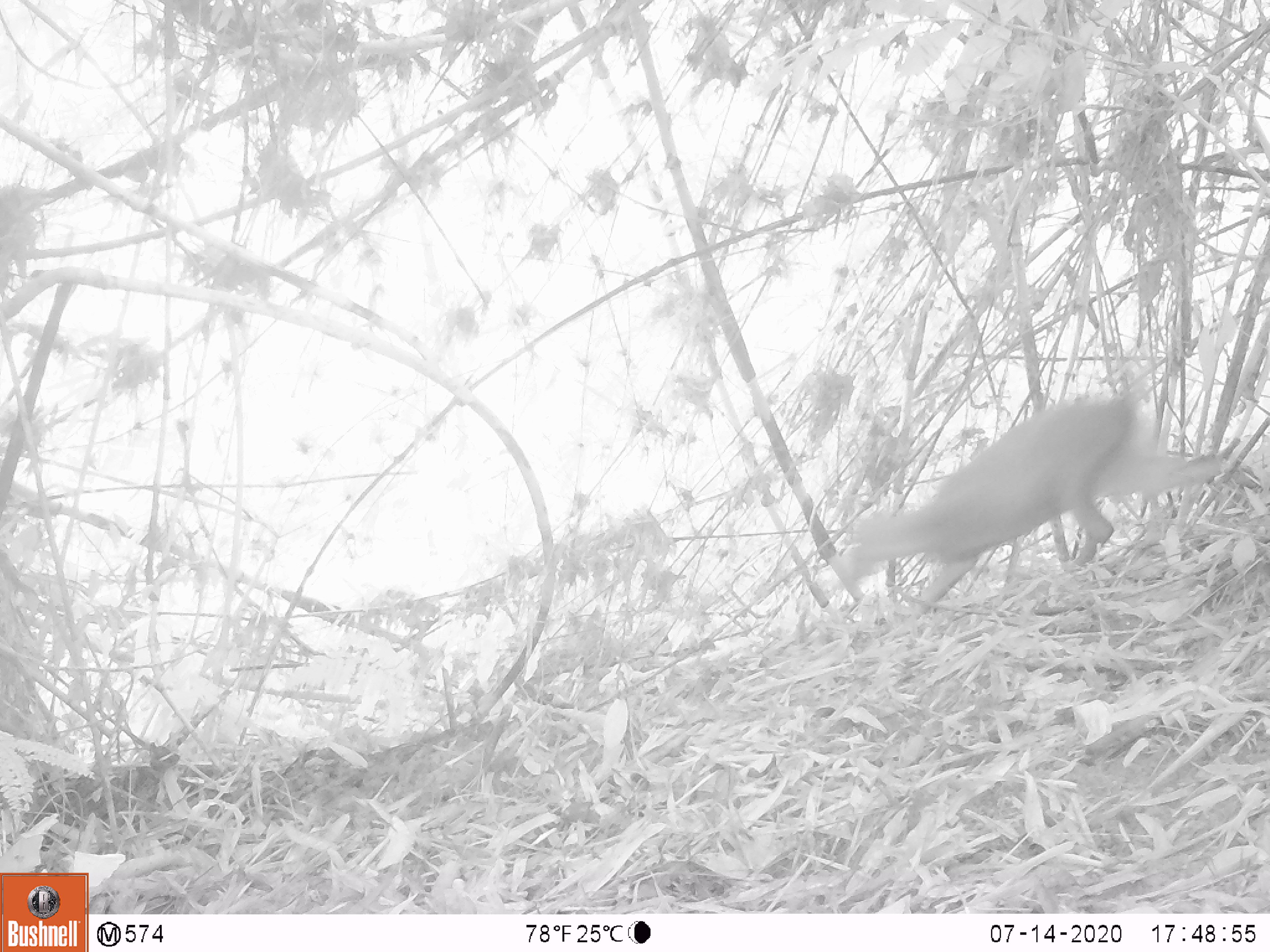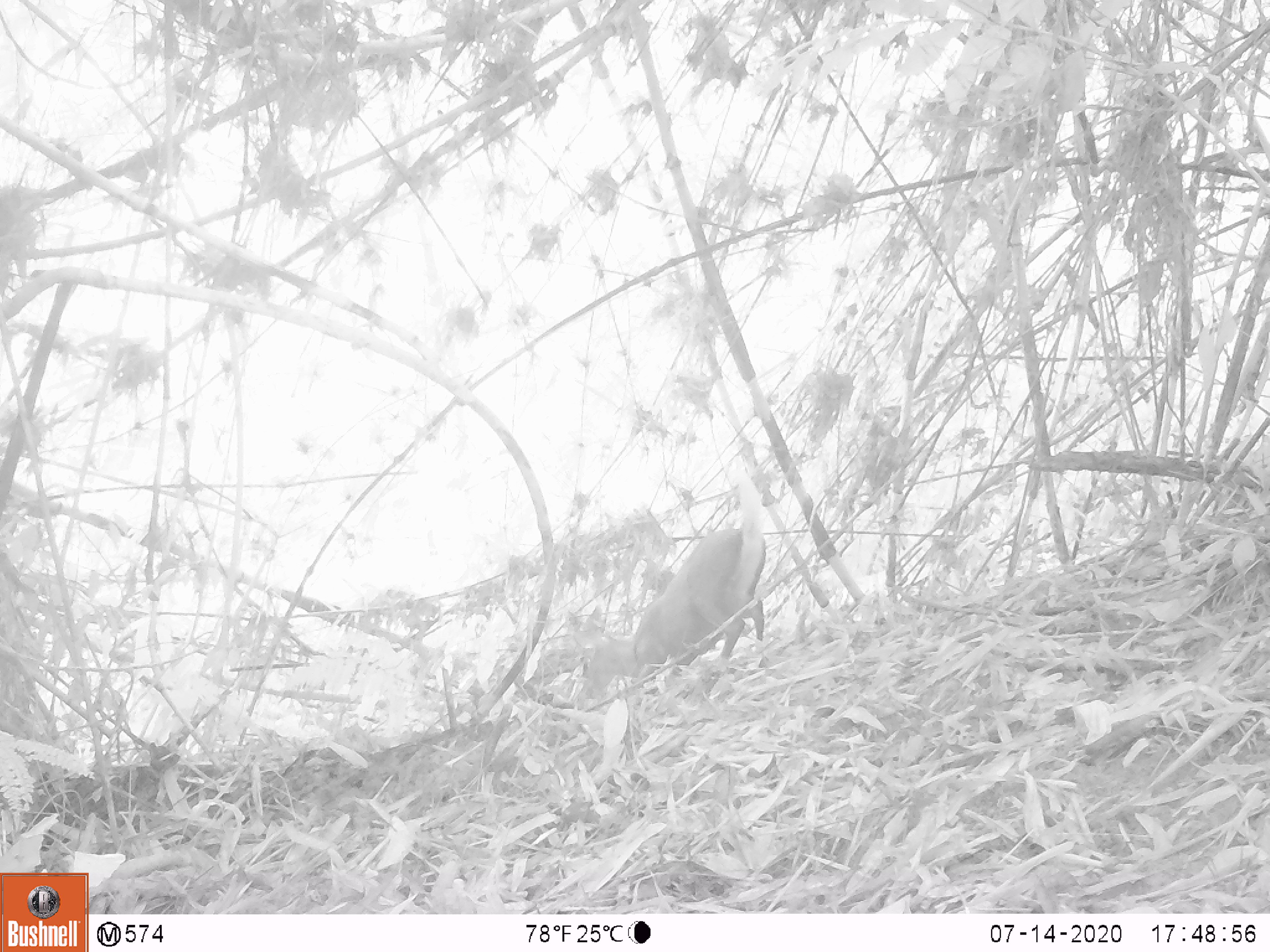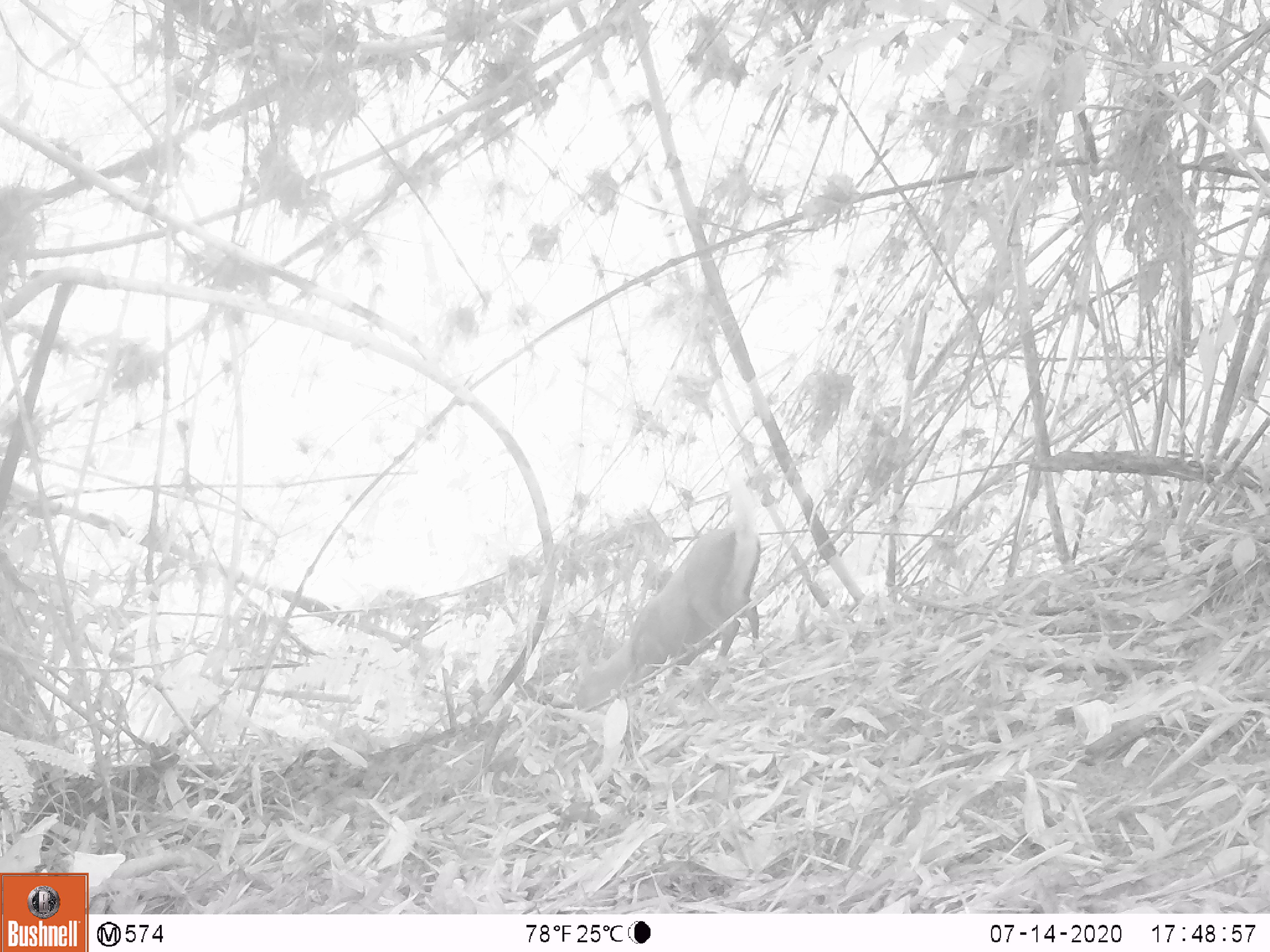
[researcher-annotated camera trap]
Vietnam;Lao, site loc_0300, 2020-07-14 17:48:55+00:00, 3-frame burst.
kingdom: Animalia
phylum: Chordata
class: Mammalia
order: Artiodactyla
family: Cervidae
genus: Muntiacus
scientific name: Muntiacus rooseveltorum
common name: roosevelt's muntjac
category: roosevelts muntjac group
Roosevelts muntjac group (roosevelt's muntjac) (Muntiacus rooseveltorum). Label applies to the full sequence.